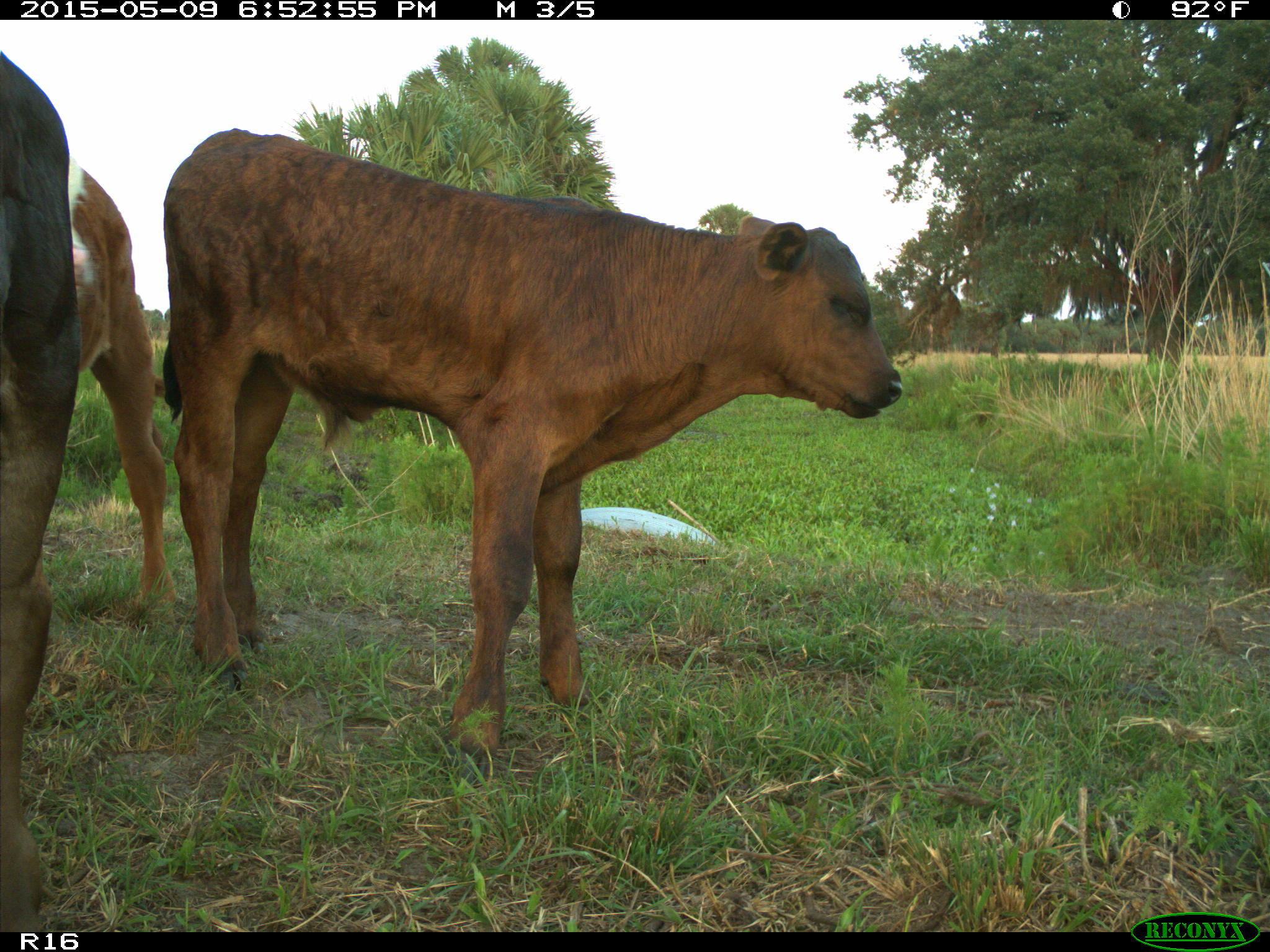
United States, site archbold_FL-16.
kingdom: Animalia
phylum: Chordata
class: Mammalia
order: Artiodactyla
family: Bovidae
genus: Bos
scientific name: Bos taurus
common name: domestic cow